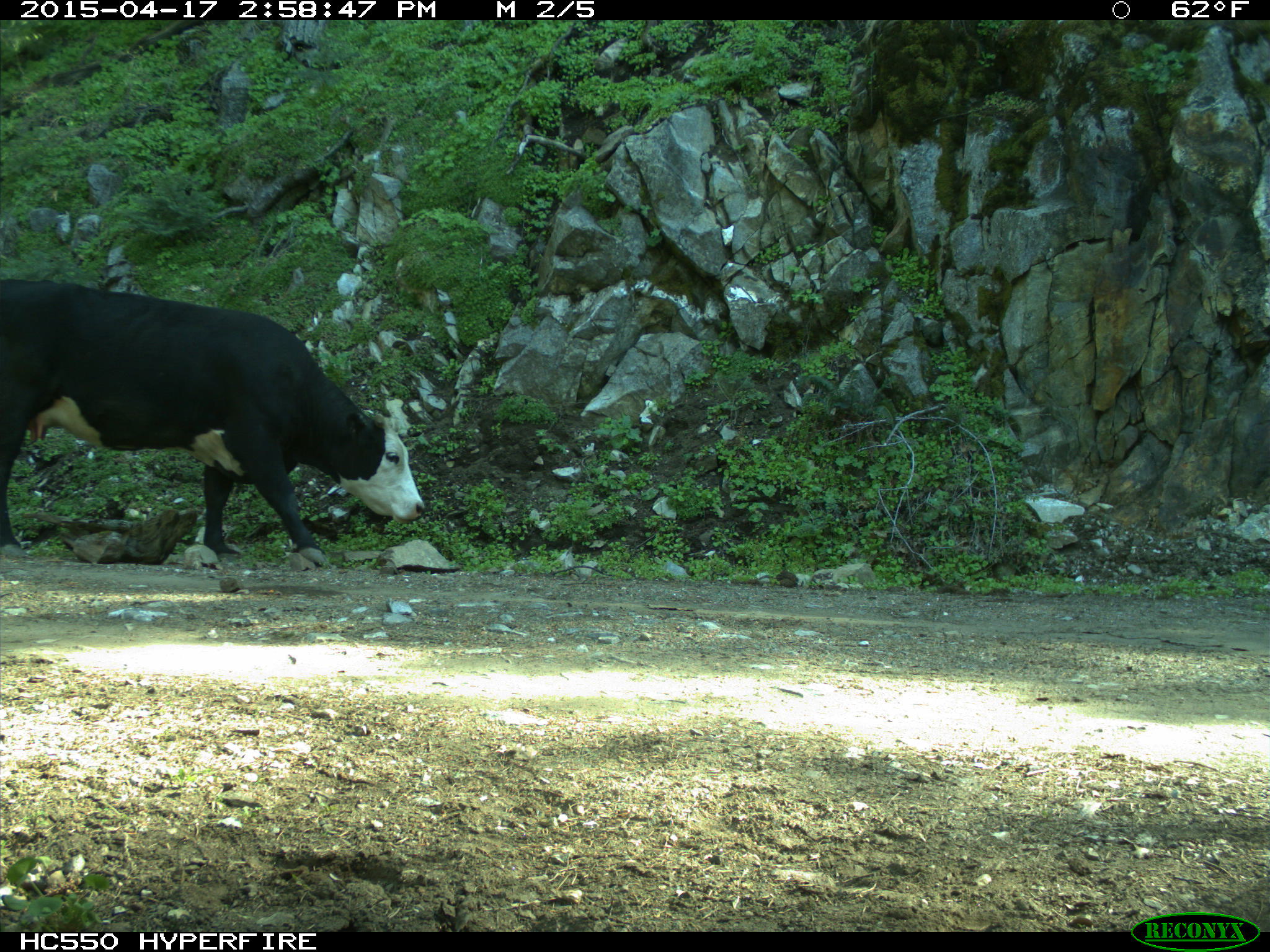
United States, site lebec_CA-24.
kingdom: Animalia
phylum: Chordata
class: Mammalia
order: Artiodactyla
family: Bovidae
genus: Bos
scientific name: Bos taurus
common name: domestic cow